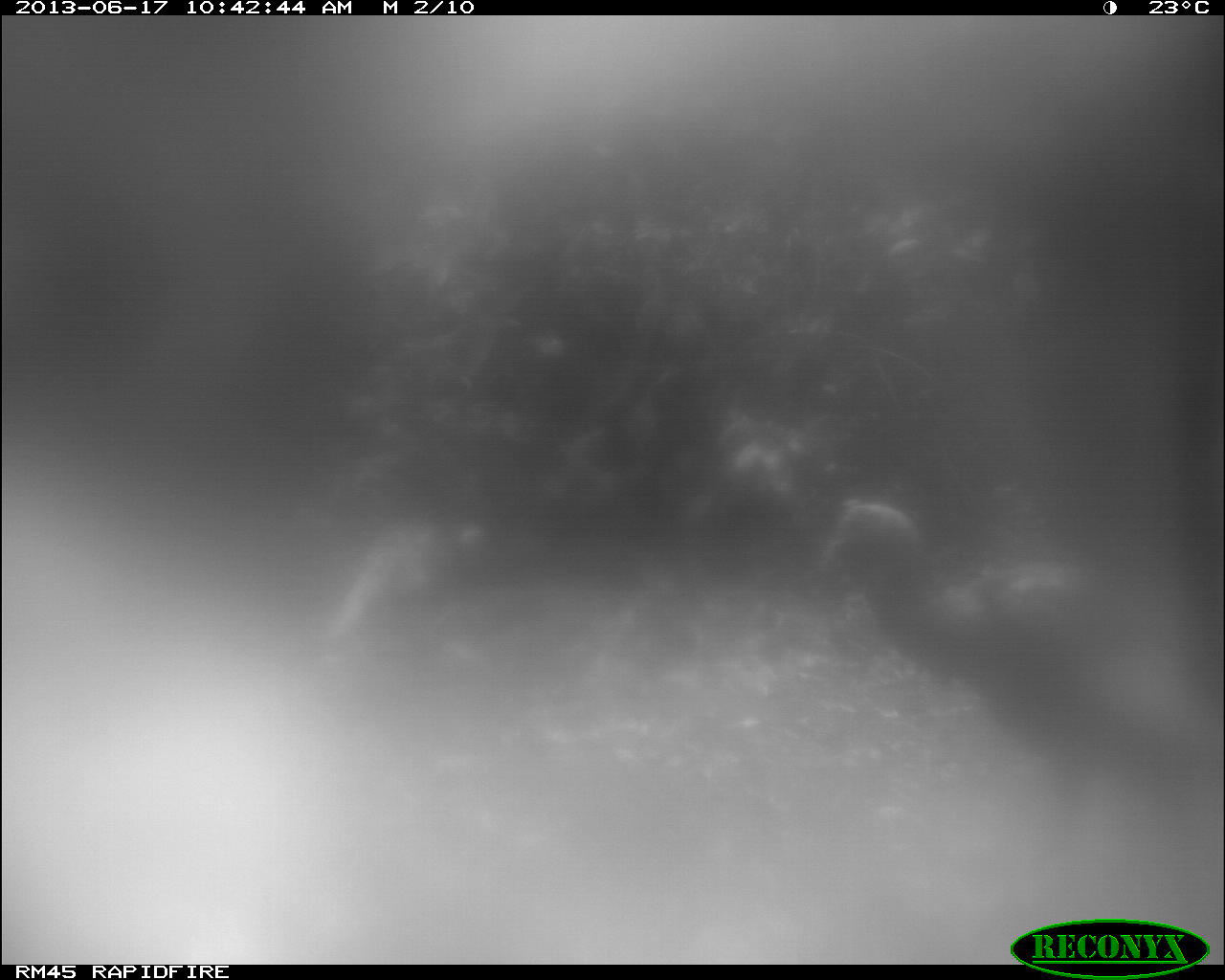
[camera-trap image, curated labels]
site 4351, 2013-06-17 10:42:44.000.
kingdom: Animalia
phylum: Chordata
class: Aves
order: Galliformes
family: Phasianidae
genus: Meleagris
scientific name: Meleagris ocellata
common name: ocellated turkey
Meleagris ocellata (ocellated turkey), count 1.